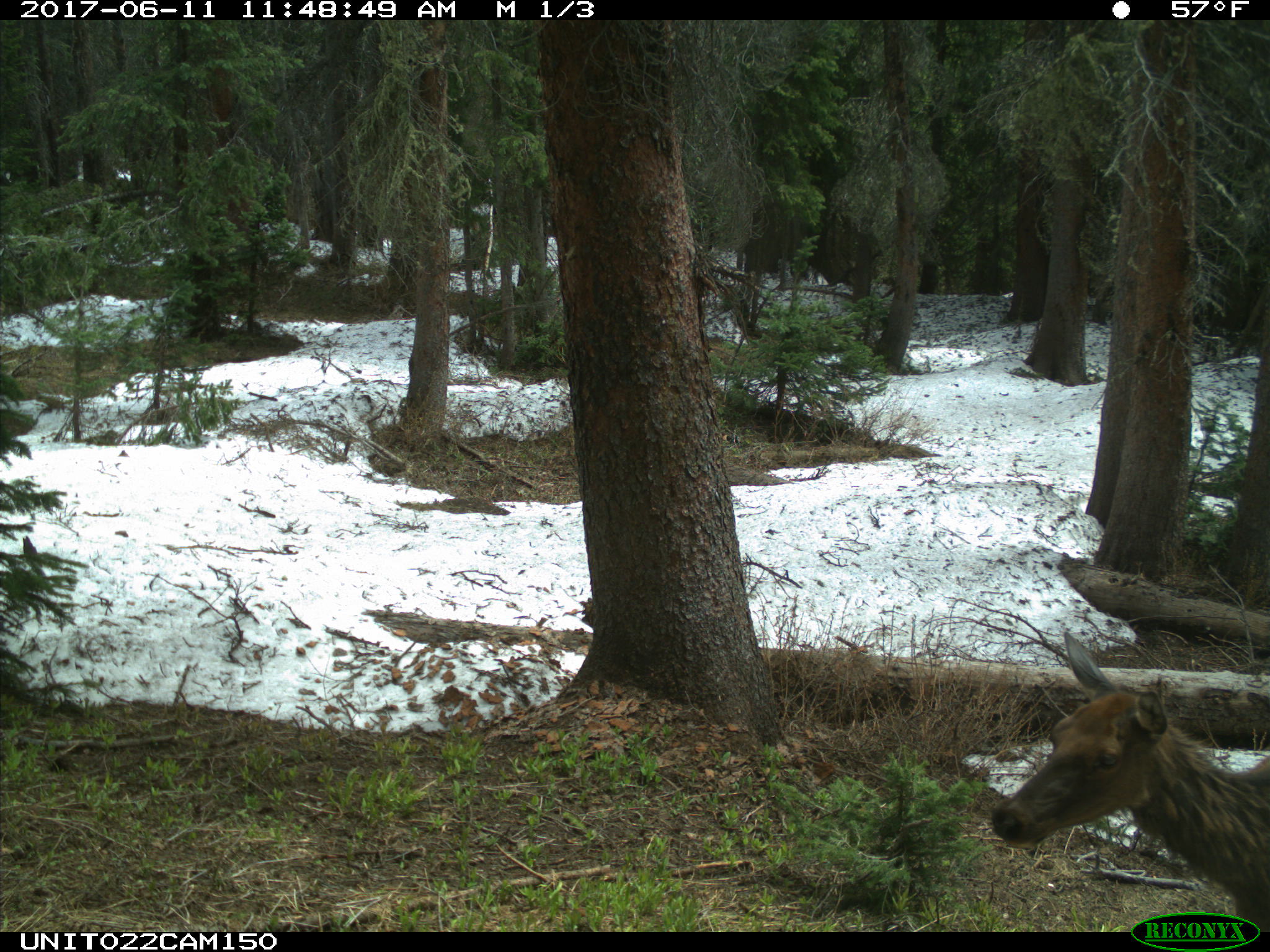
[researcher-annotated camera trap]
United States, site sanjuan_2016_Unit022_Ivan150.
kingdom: Animalia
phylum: Chordata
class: Mammalia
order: Artiodactyla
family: Cervidae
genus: Cervus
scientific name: Cervus elaphus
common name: red deer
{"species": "Cervus elaphus (red deer)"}